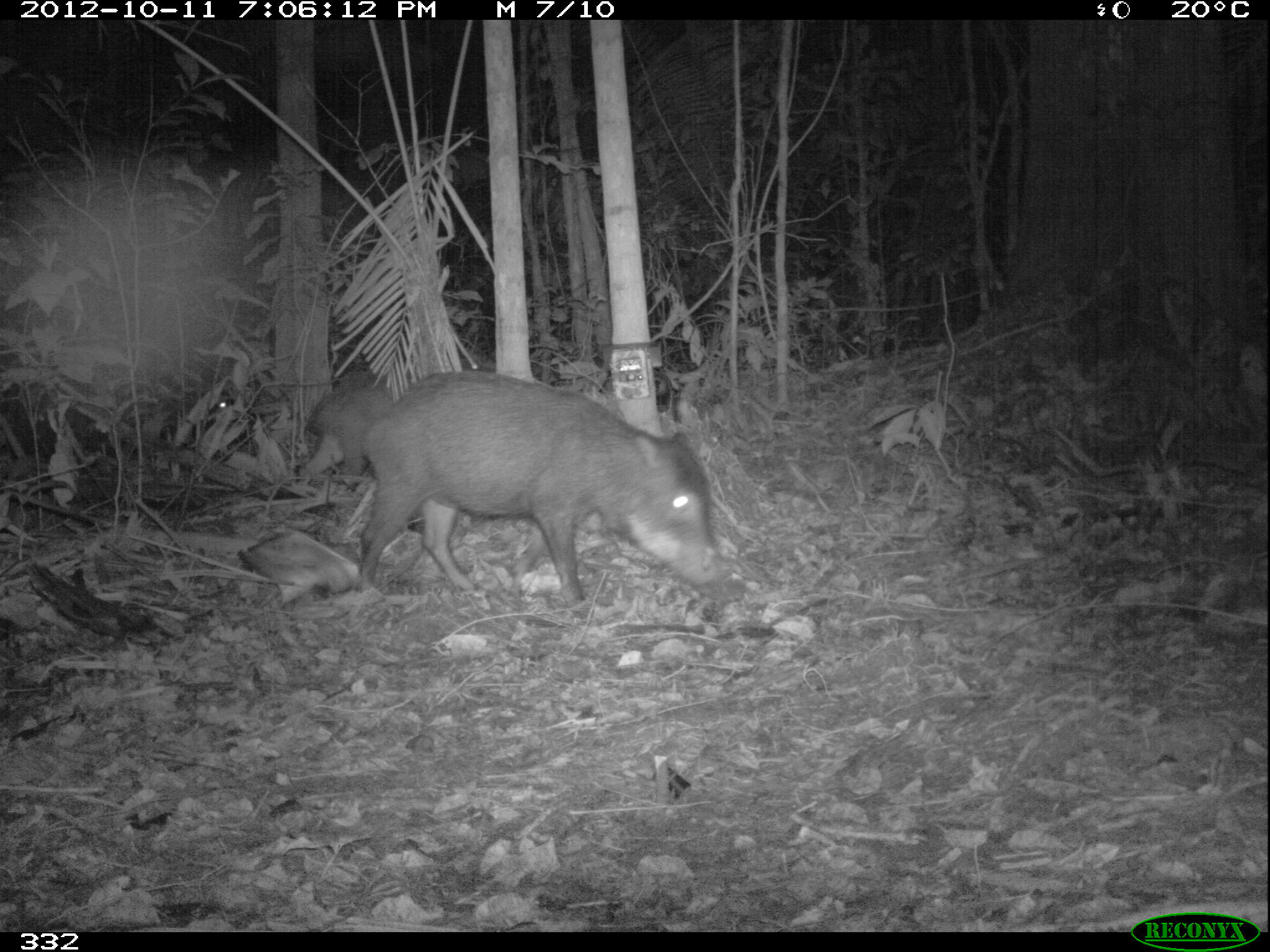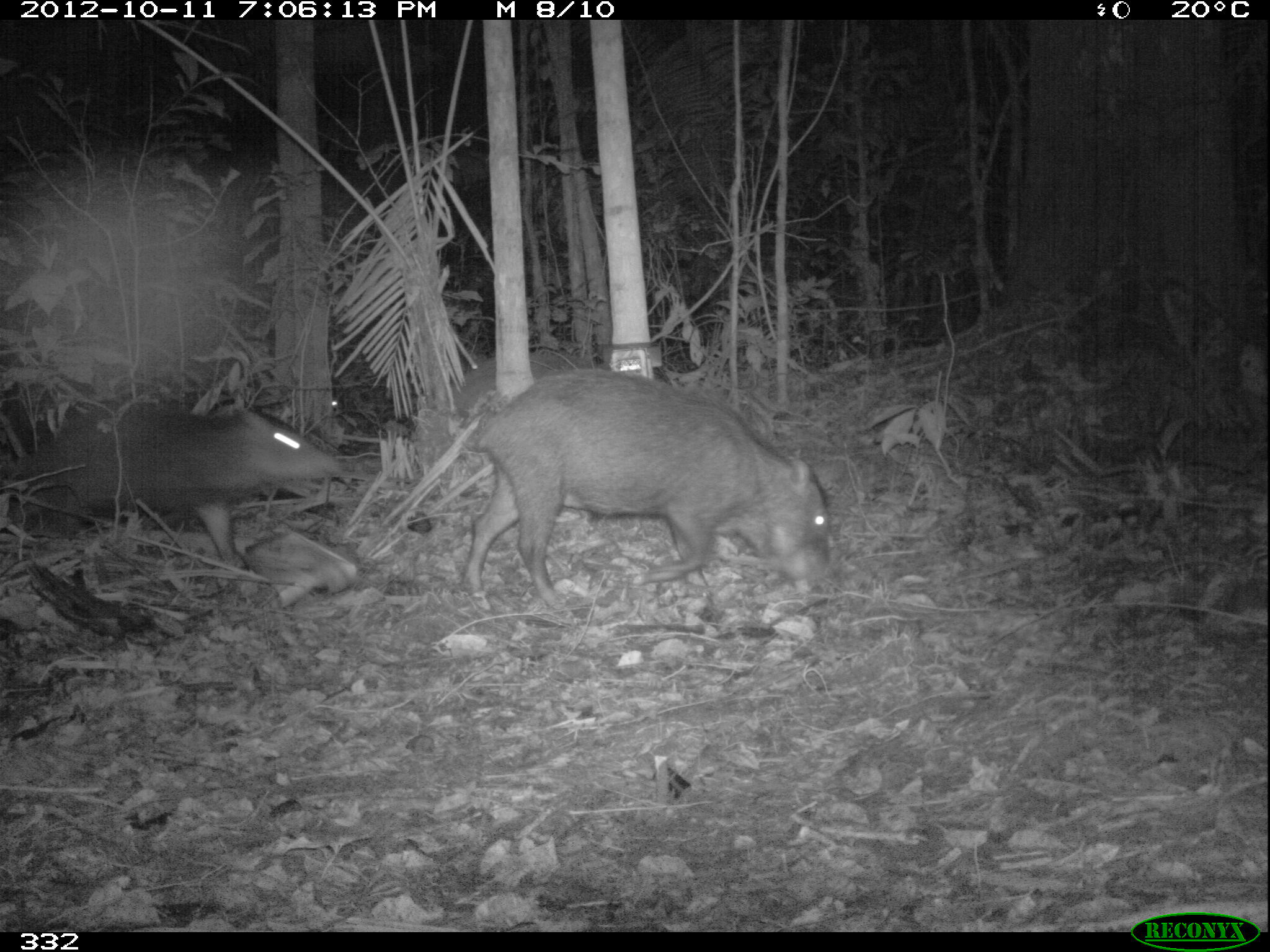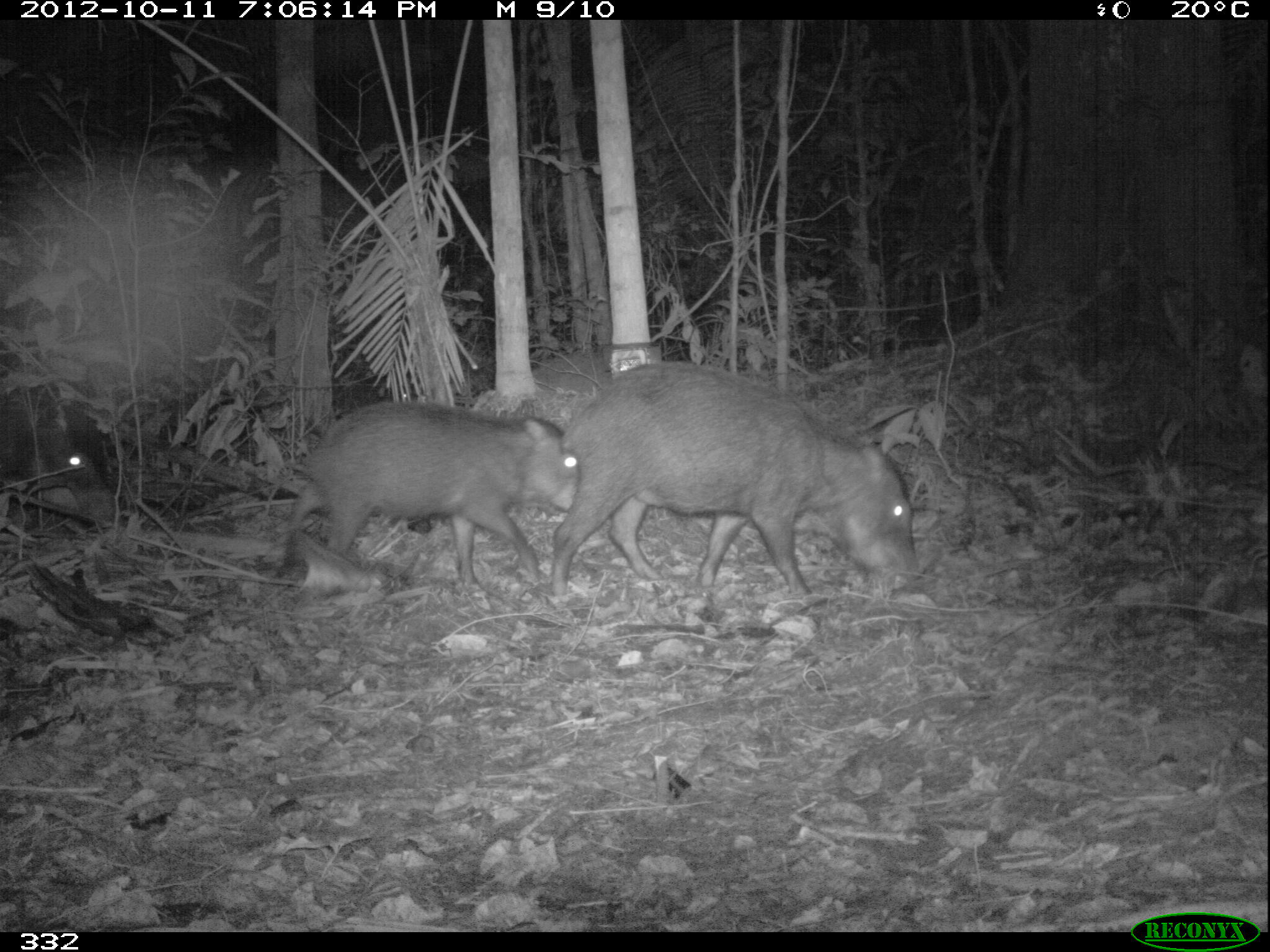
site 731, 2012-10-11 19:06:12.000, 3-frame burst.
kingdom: Animalia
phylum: Chordata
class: Mammalia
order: Artiodactyla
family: Tayassuidae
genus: Tayassu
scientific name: Tayassu pecari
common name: white-lipped peccary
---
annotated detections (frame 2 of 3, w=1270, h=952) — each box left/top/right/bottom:
tayassu pecari: 463/365/830/607; 9/402/349/568; 455/351/596/436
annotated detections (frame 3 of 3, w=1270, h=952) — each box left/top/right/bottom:
tayassu pecari: 550/360/917/599; 270/401/581/588; 0/393/129/528; 530/346/644/395